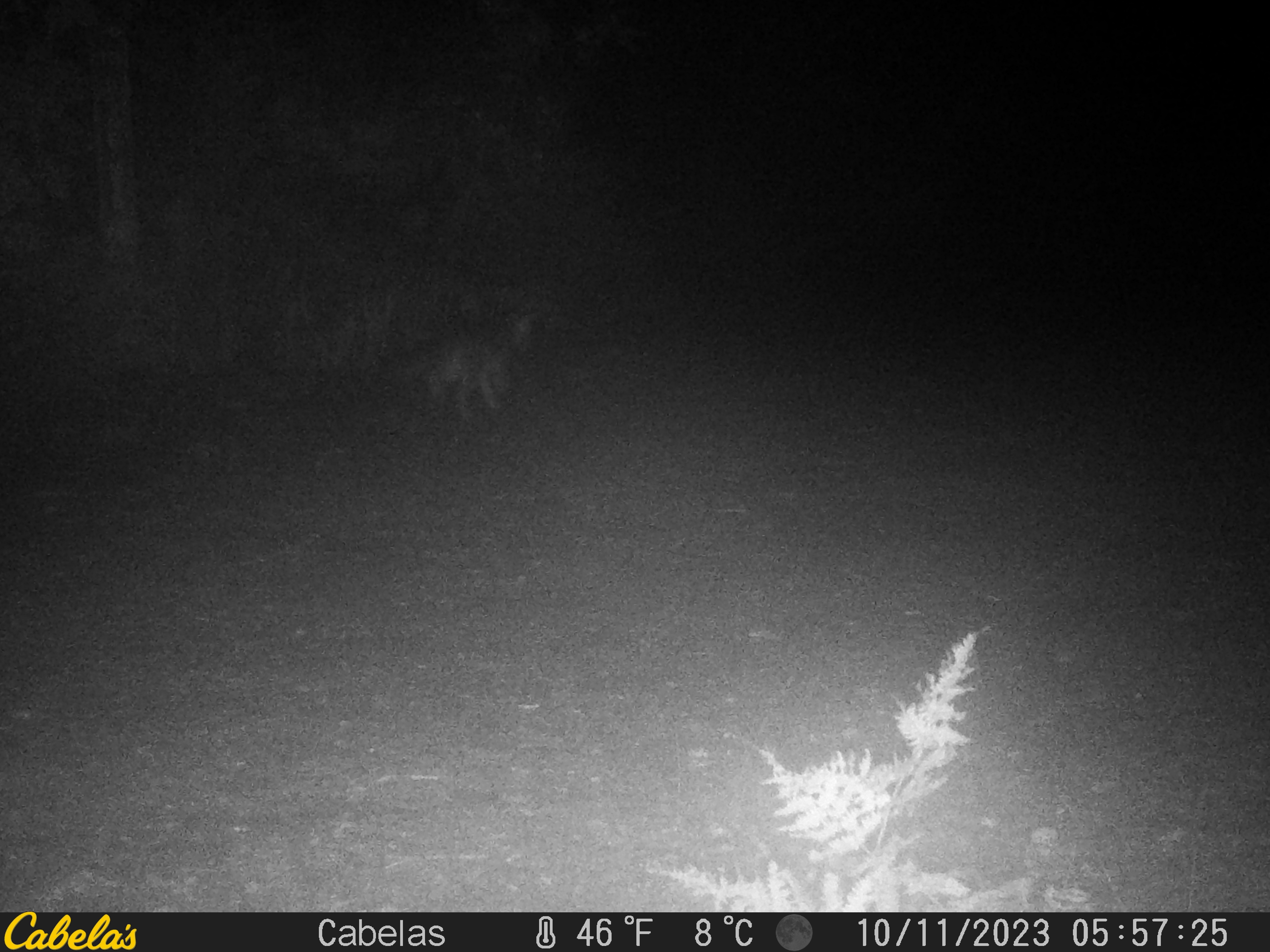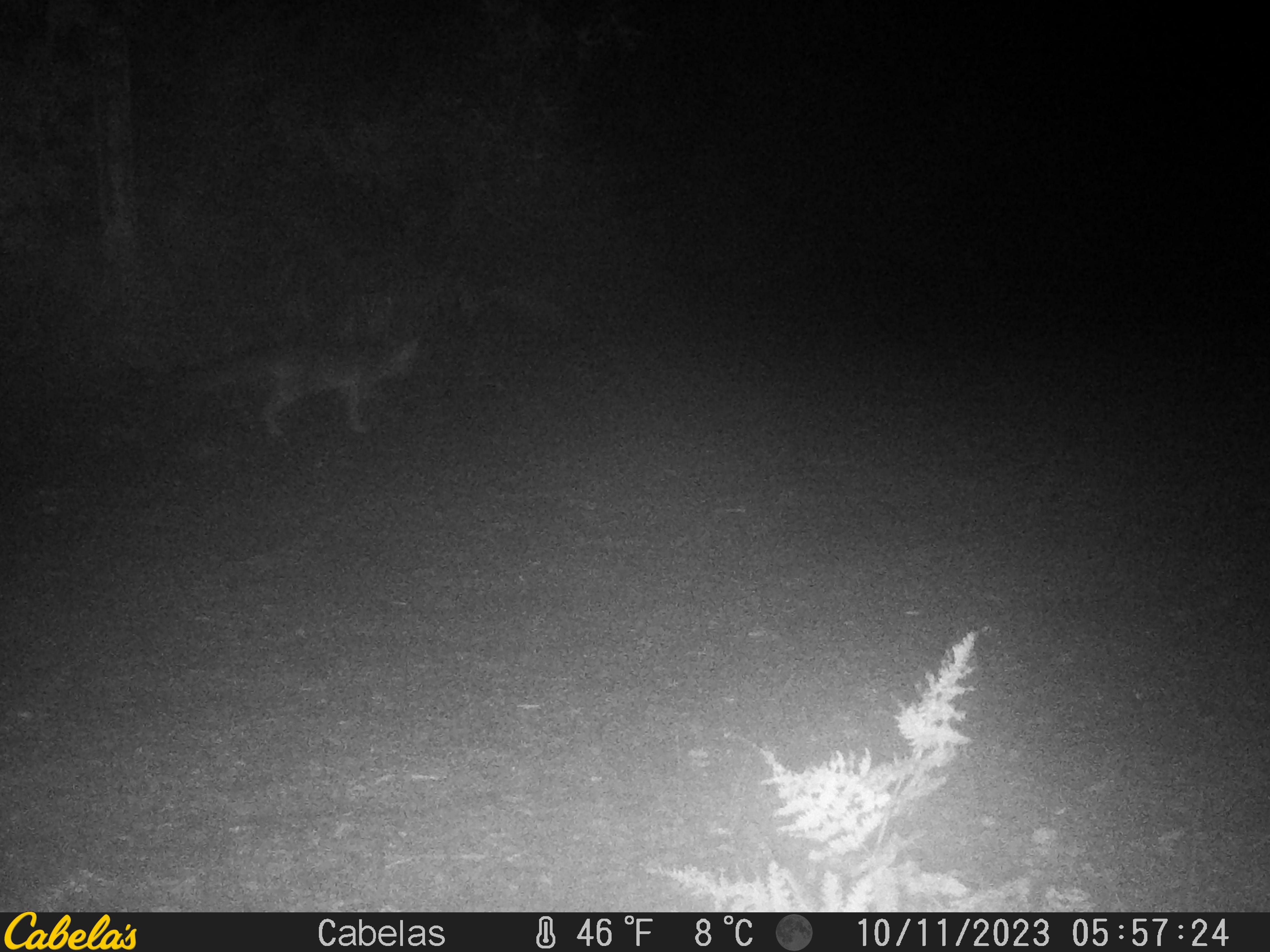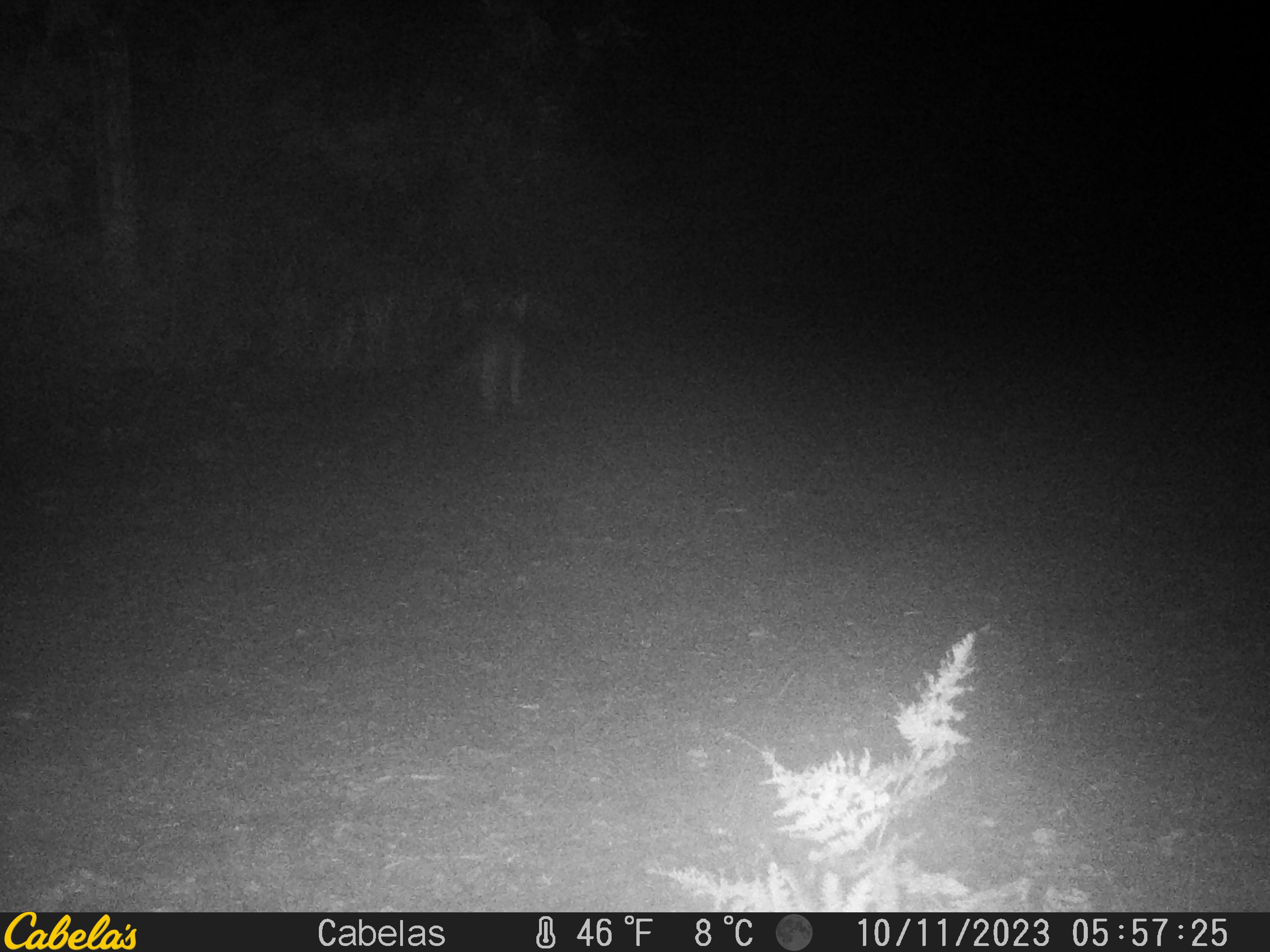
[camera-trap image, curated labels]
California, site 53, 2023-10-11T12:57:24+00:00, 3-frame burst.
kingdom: Animalia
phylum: Chordata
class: Mammalia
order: Carnivora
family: Canidae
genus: Urocyon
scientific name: Urocyon cinereoargenteus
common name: gray fox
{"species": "gray fox (Urocyon cinereoargenteus)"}